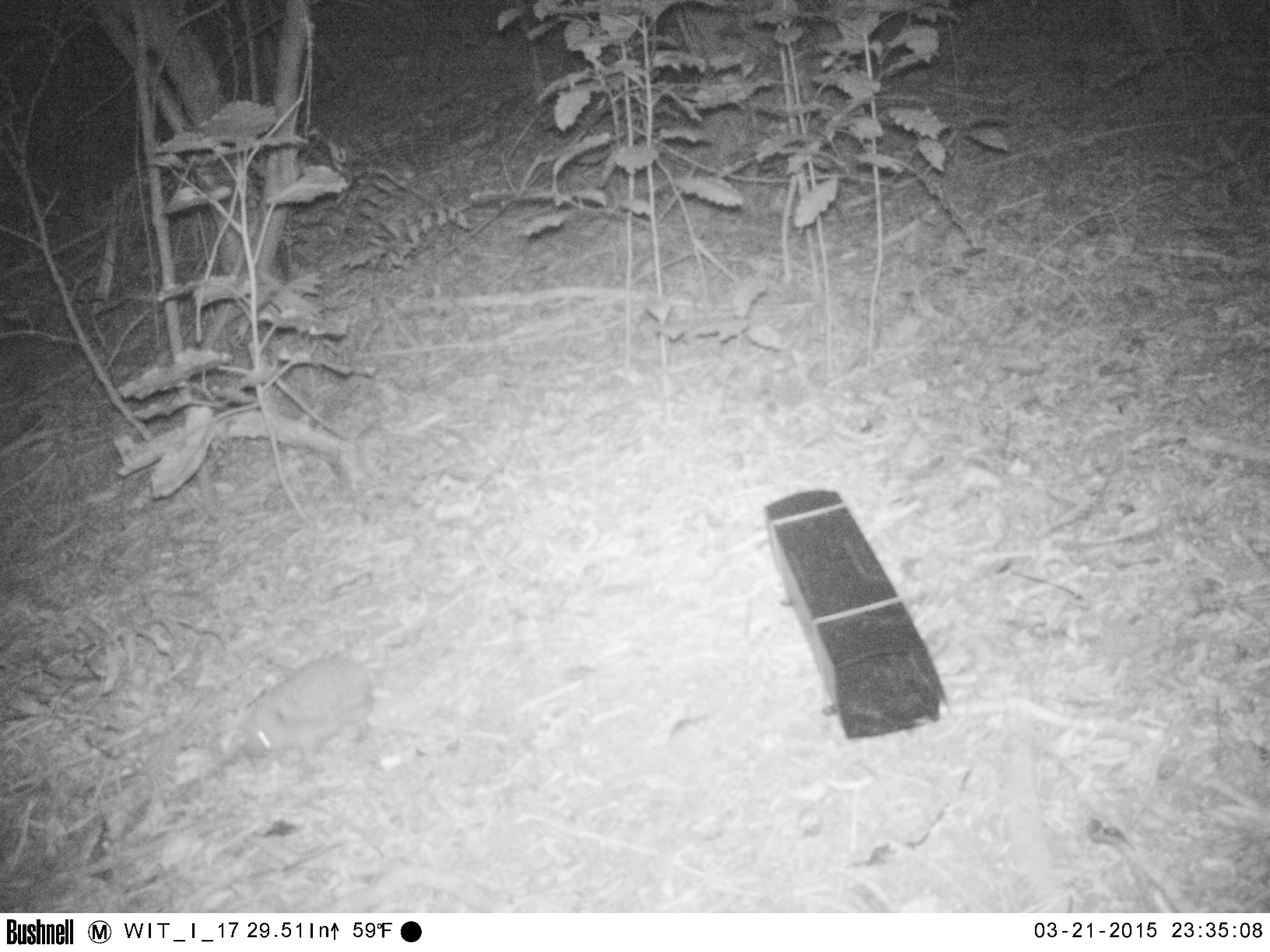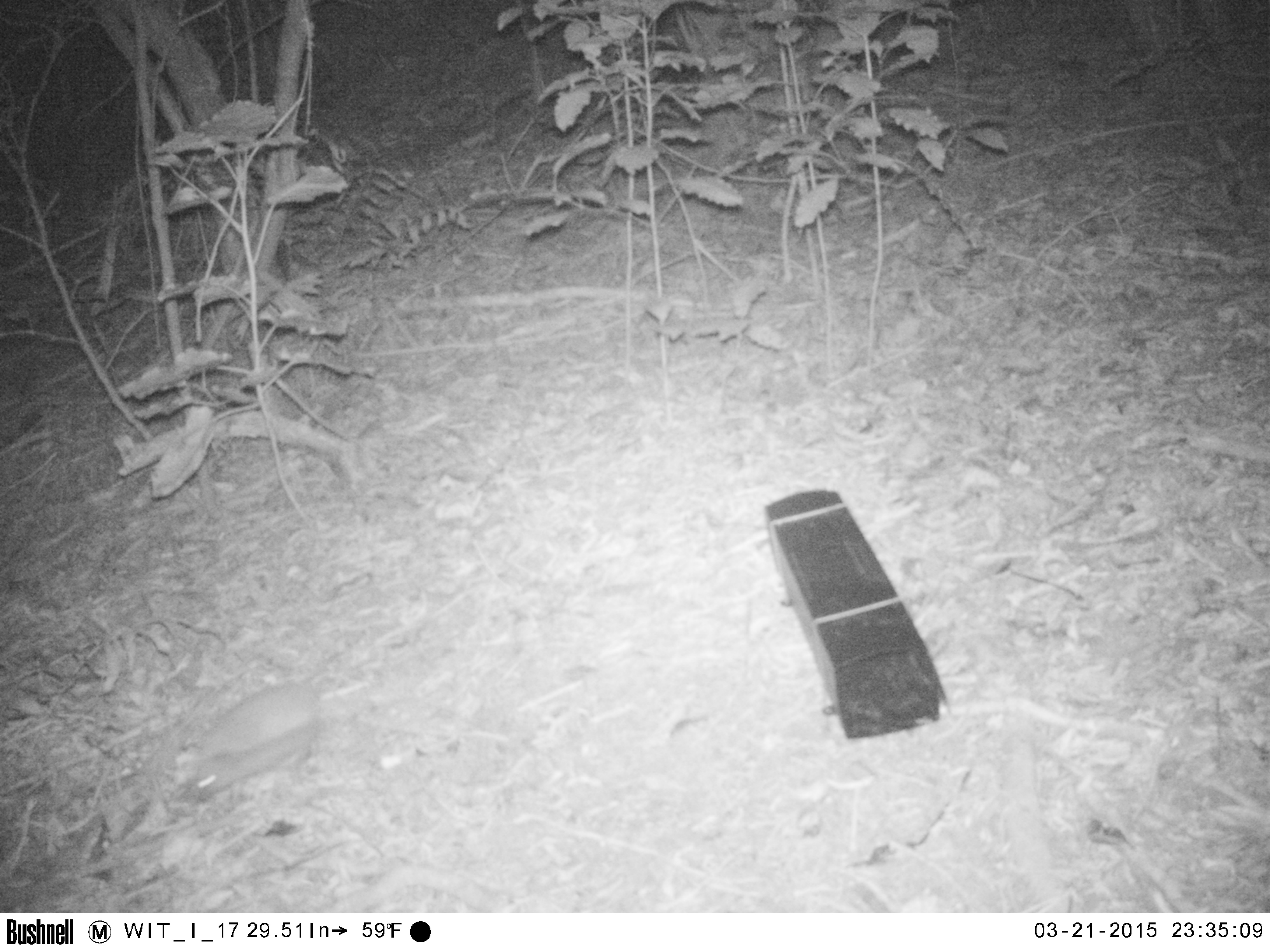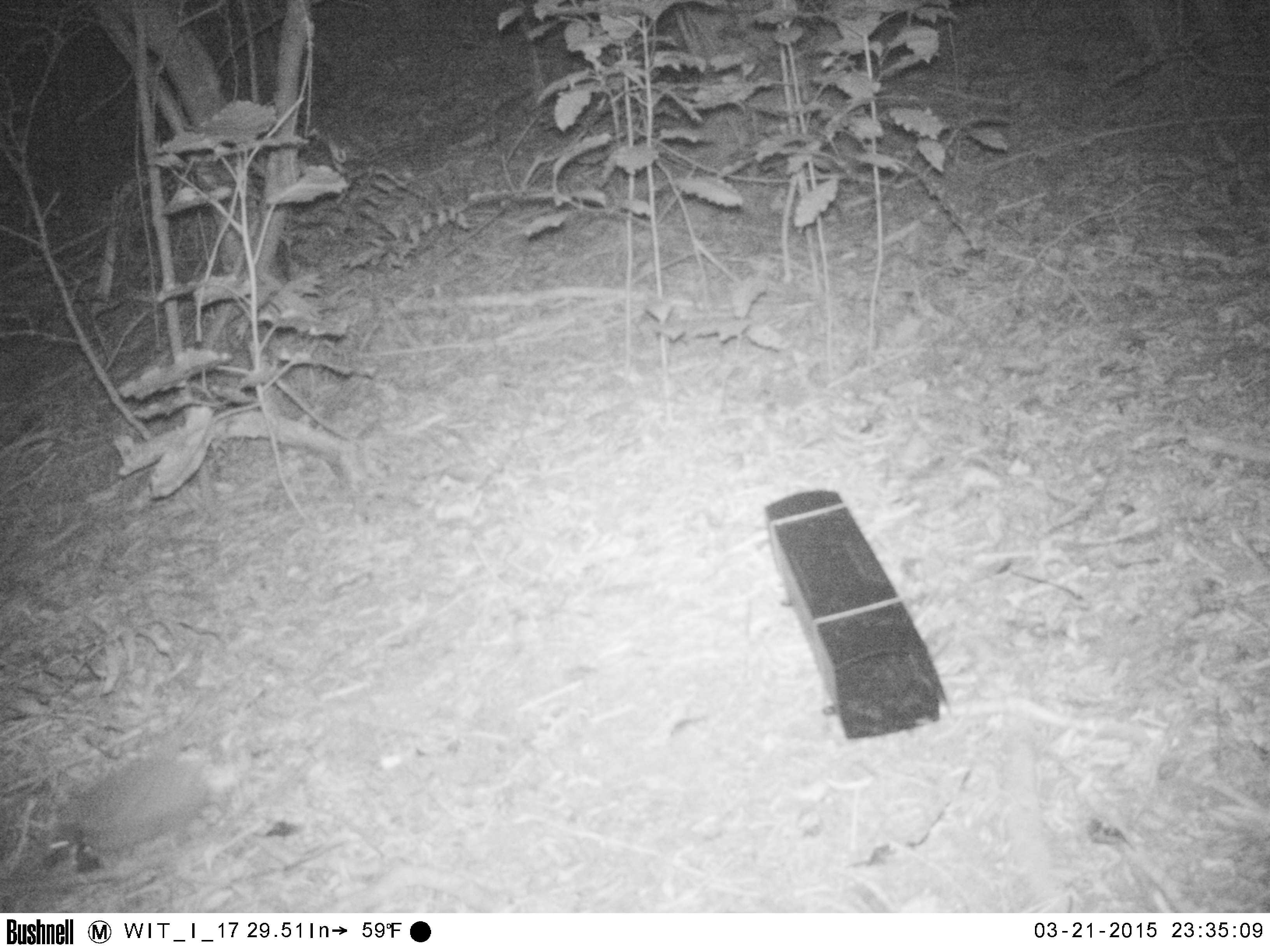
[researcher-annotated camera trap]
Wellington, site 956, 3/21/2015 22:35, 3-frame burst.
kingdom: Animalia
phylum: Chordata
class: Mammalia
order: Eulipotyphla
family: Erinaceidae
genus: Erinaceus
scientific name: Erinaceus europaeus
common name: hedgehog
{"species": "hedgehog (Erinaceus europaeus)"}